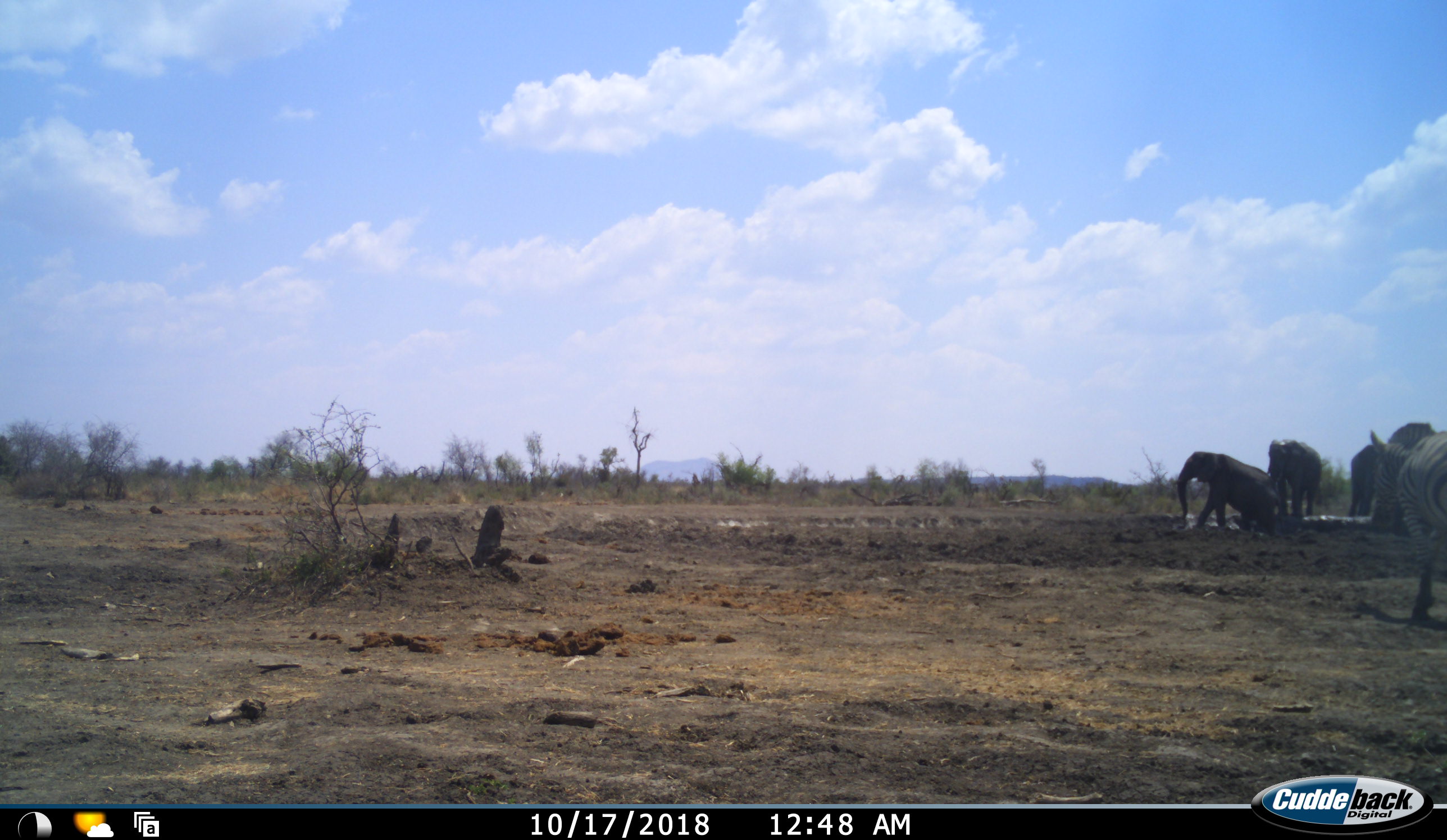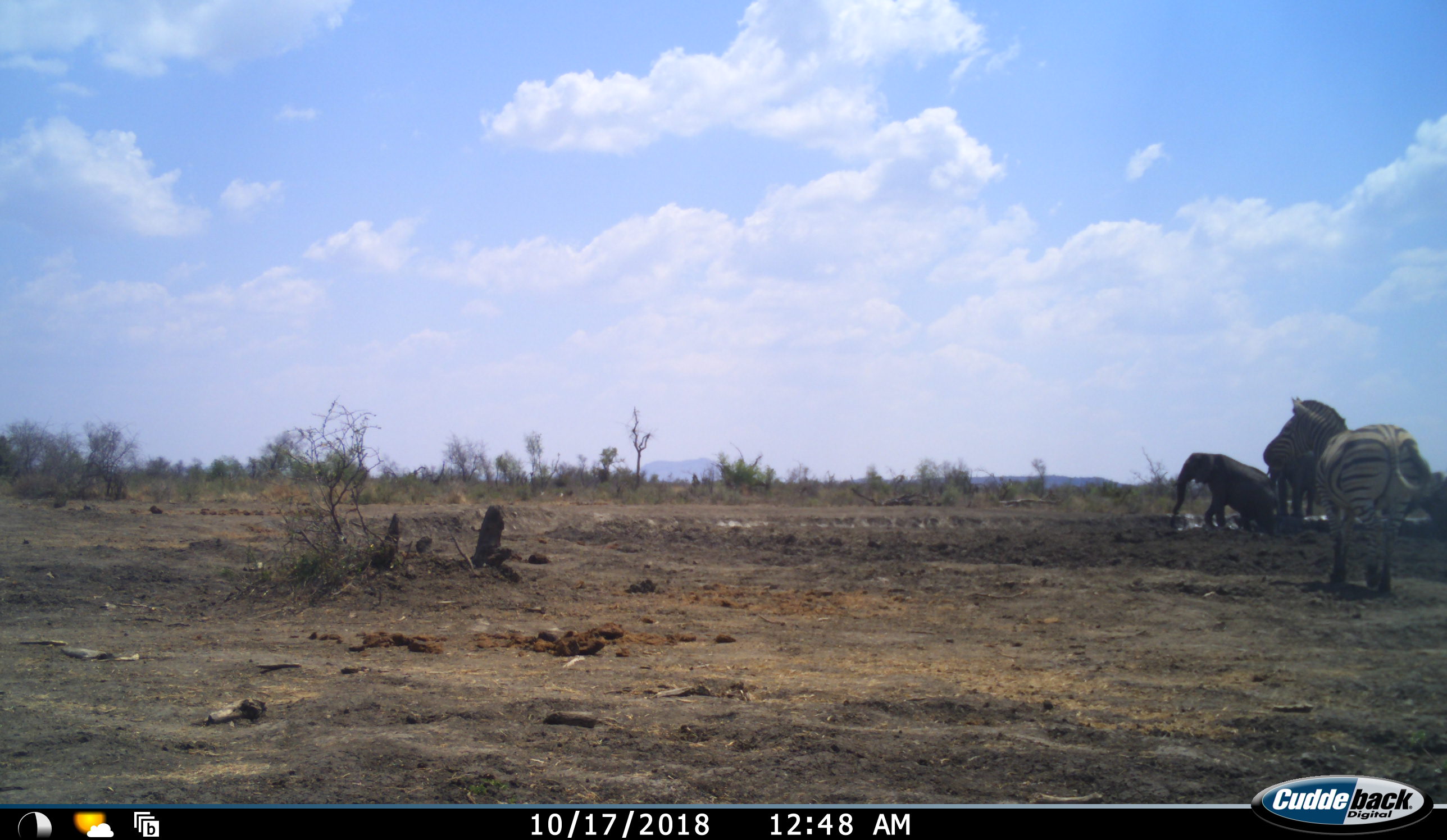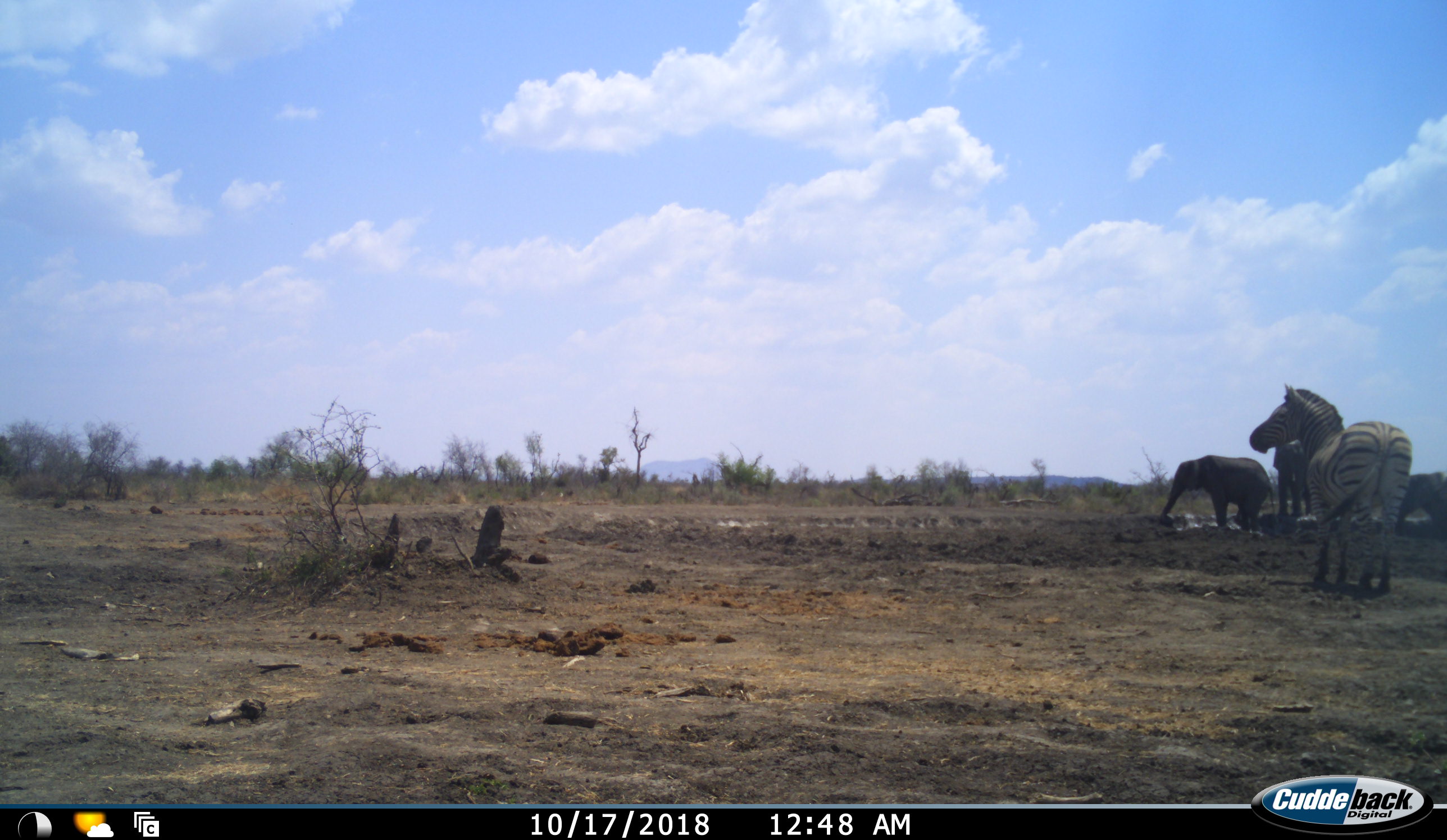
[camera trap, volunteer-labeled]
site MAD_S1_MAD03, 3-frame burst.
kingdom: Animalia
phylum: Chordata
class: Mammalia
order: Proboscidea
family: Elephantidae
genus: Loxodonta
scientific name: Loxodonta africana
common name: african bush elephant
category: elephant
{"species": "elephant (african bush elephant) (Loxodonta africana)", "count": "3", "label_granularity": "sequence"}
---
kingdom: Animalia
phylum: Chordata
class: Mammalia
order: Perissodactyla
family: Equidae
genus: Equus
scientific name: Equus quagga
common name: plains zebra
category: zebraplains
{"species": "zebraplains (plains zebra) (Equus quagga)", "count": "1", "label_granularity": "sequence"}